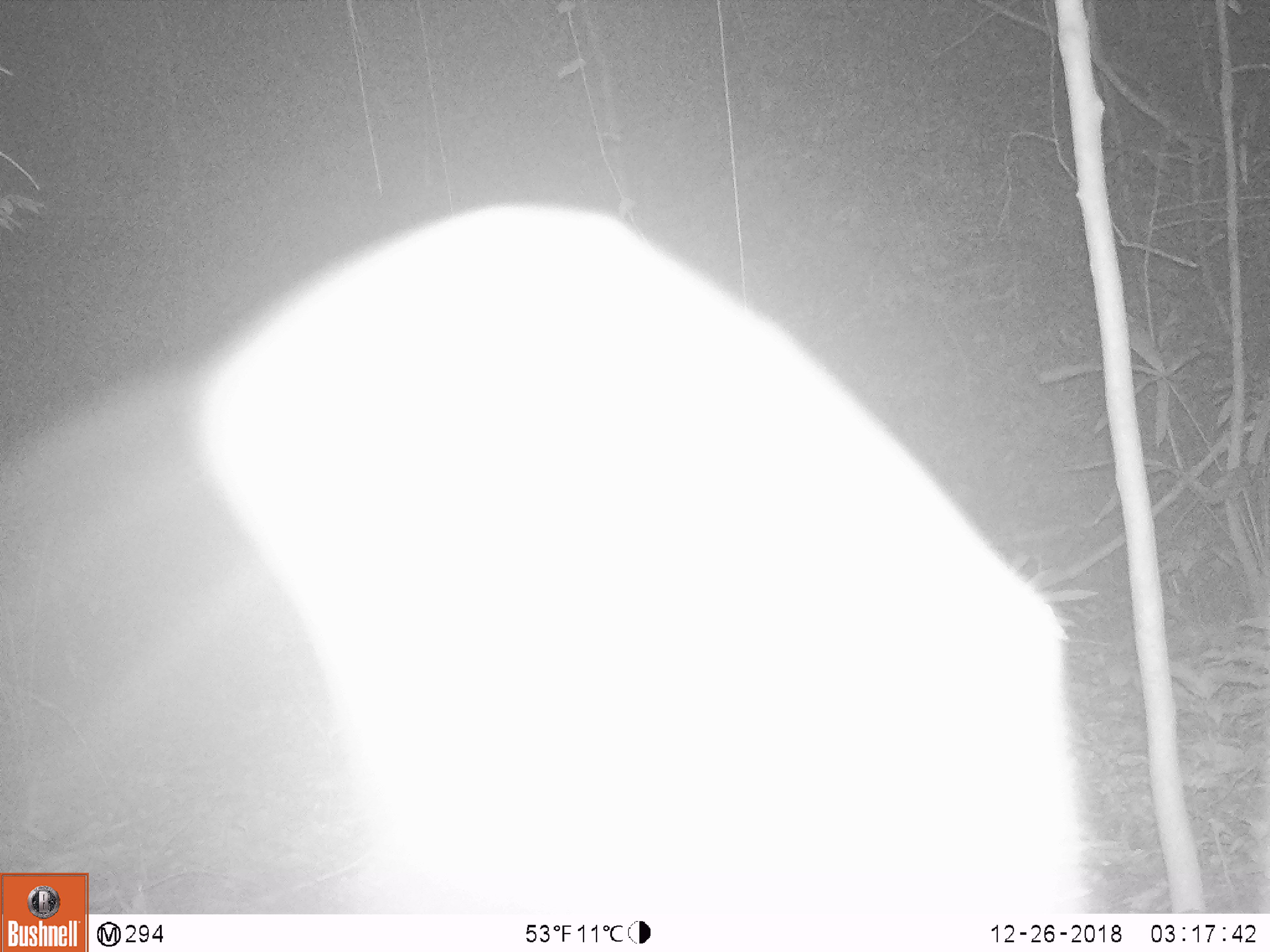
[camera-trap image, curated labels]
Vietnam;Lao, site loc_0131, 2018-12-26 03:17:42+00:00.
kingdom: Animalia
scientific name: Animalia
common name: animal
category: unidentified animal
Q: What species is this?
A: Unidentified animal (animal) (Animalia).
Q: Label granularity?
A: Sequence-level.